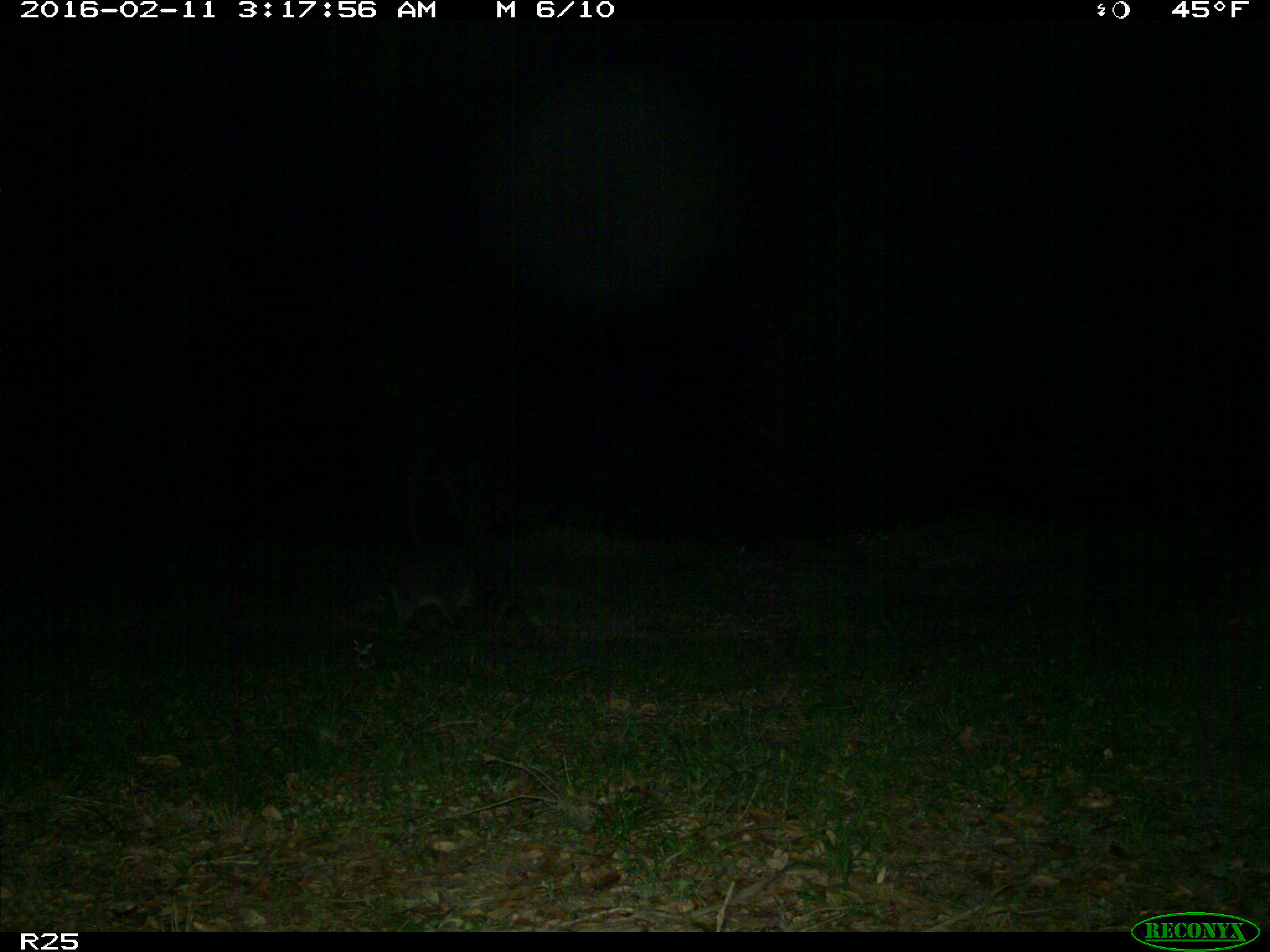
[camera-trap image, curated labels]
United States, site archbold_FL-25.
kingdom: Animalia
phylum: Chordata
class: Mammalia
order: Carnivora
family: Procyonidae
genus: Procyon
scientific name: Procyon lotor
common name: common raccoon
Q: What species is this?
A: Procyon lotor (common raccoon).